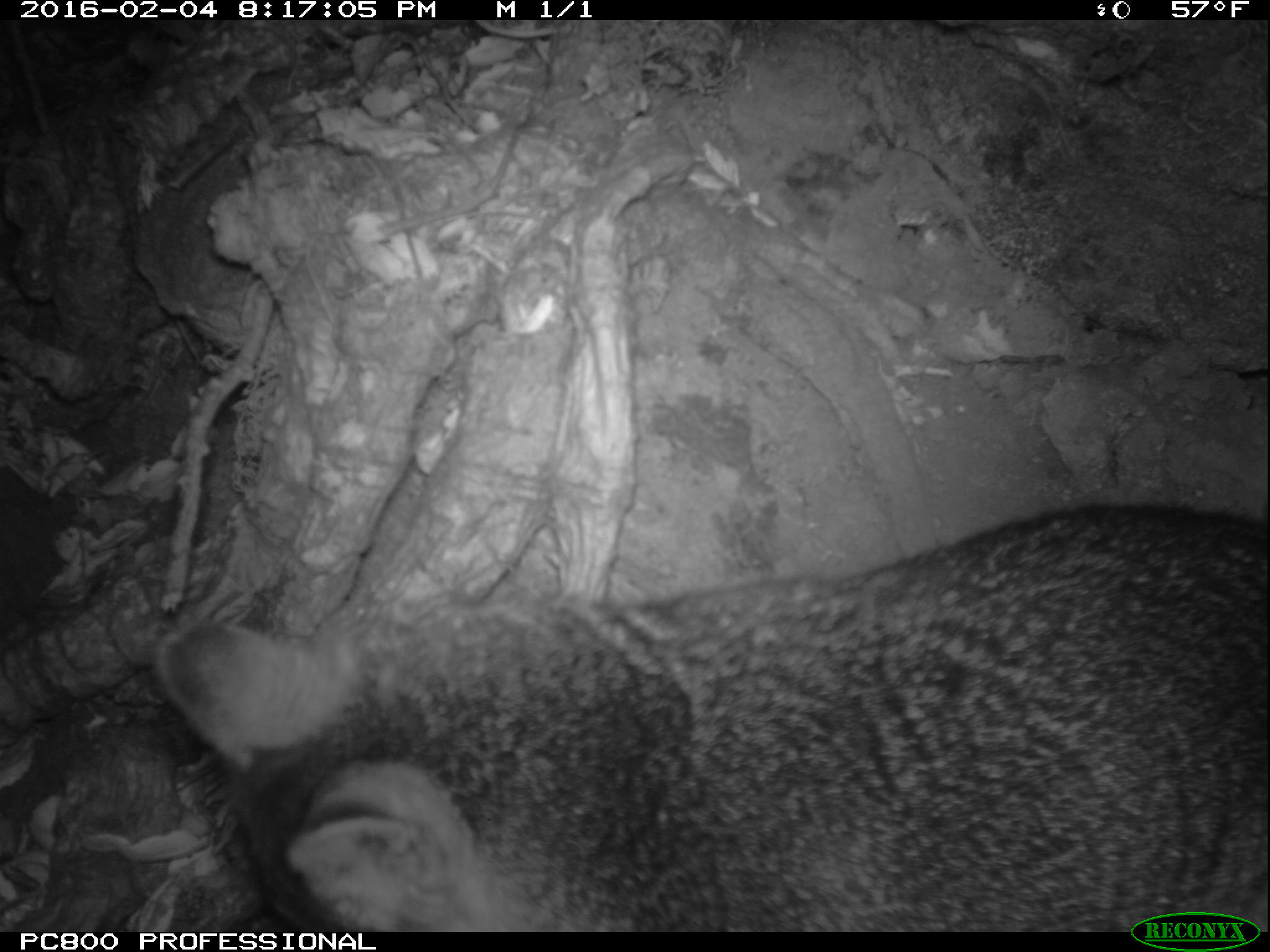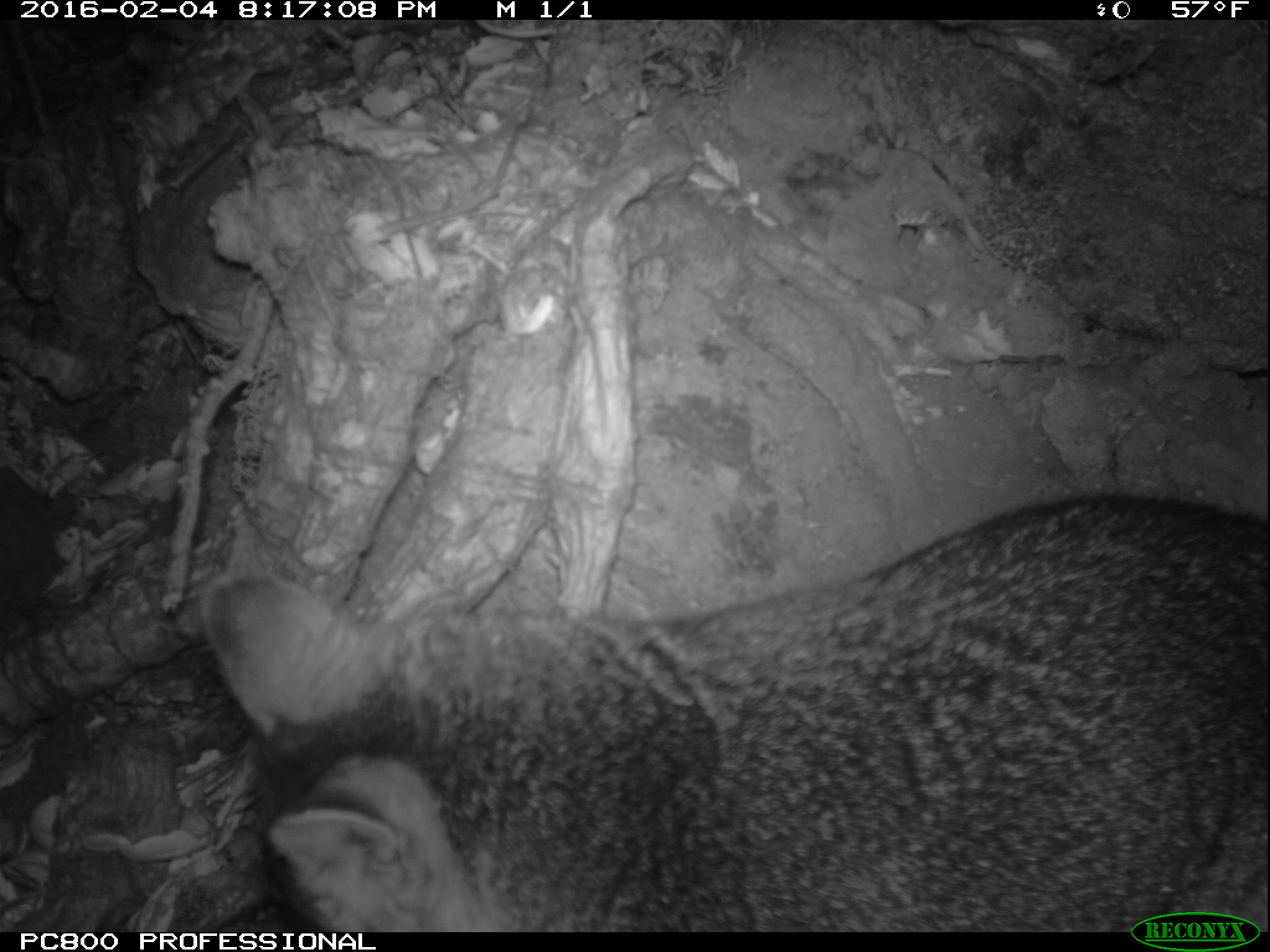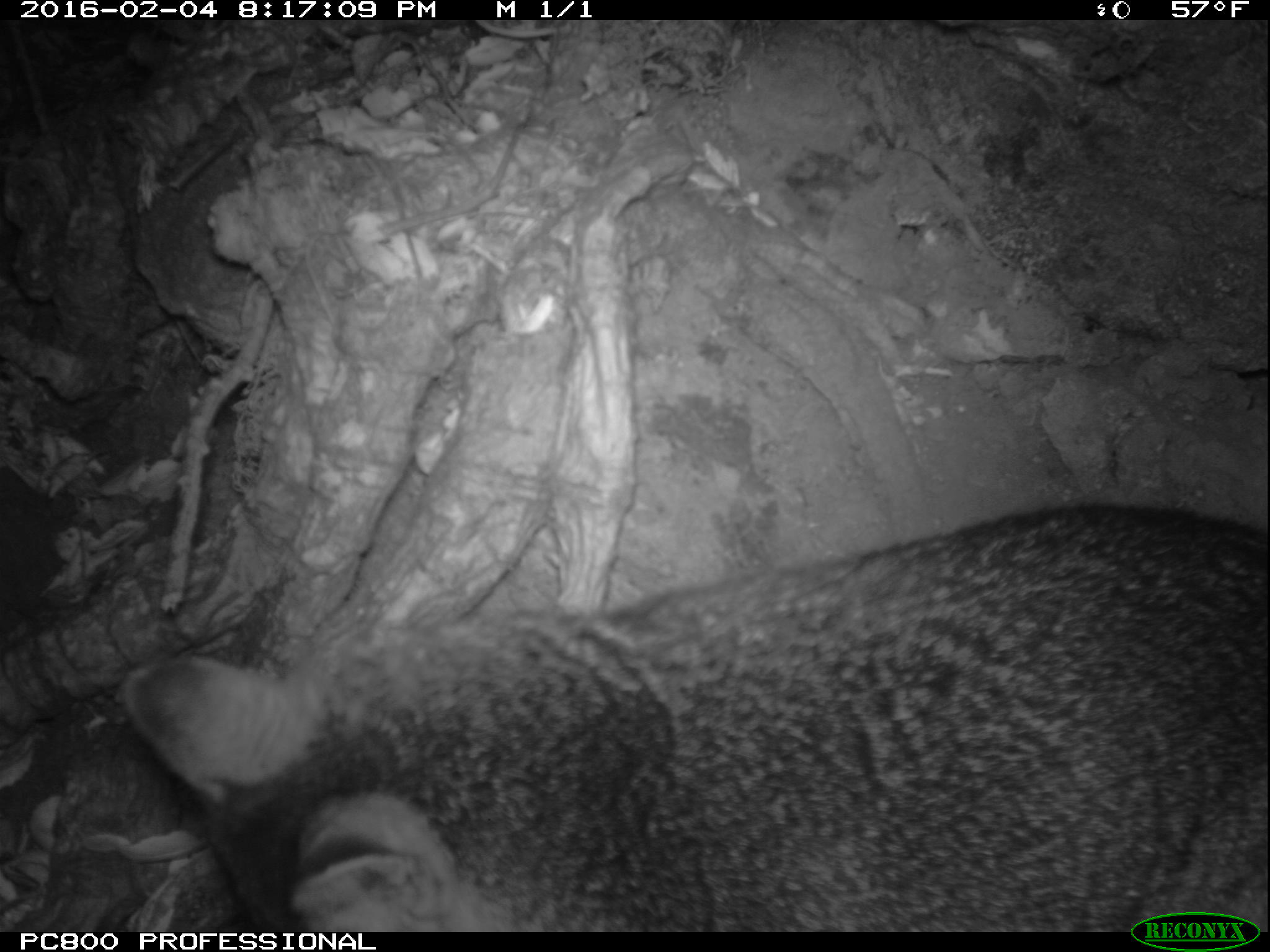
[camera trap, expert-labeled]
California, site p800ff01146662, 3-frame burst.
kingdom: Animalia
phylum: Chordata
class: Mammalia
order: Carnivora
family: Canidae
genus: Urocyon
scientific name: Urocyon littoralis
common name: island fox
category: fox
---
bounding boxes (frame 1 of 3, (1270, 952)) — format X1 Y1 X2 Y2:
fox: 156 502 1269 930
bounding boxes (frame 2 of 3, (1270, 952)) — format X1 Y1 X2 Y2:
fox: 202 493 1269 933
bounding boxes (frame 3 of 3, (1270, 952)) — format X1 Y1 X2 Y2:
fox: 120 503 1268 932